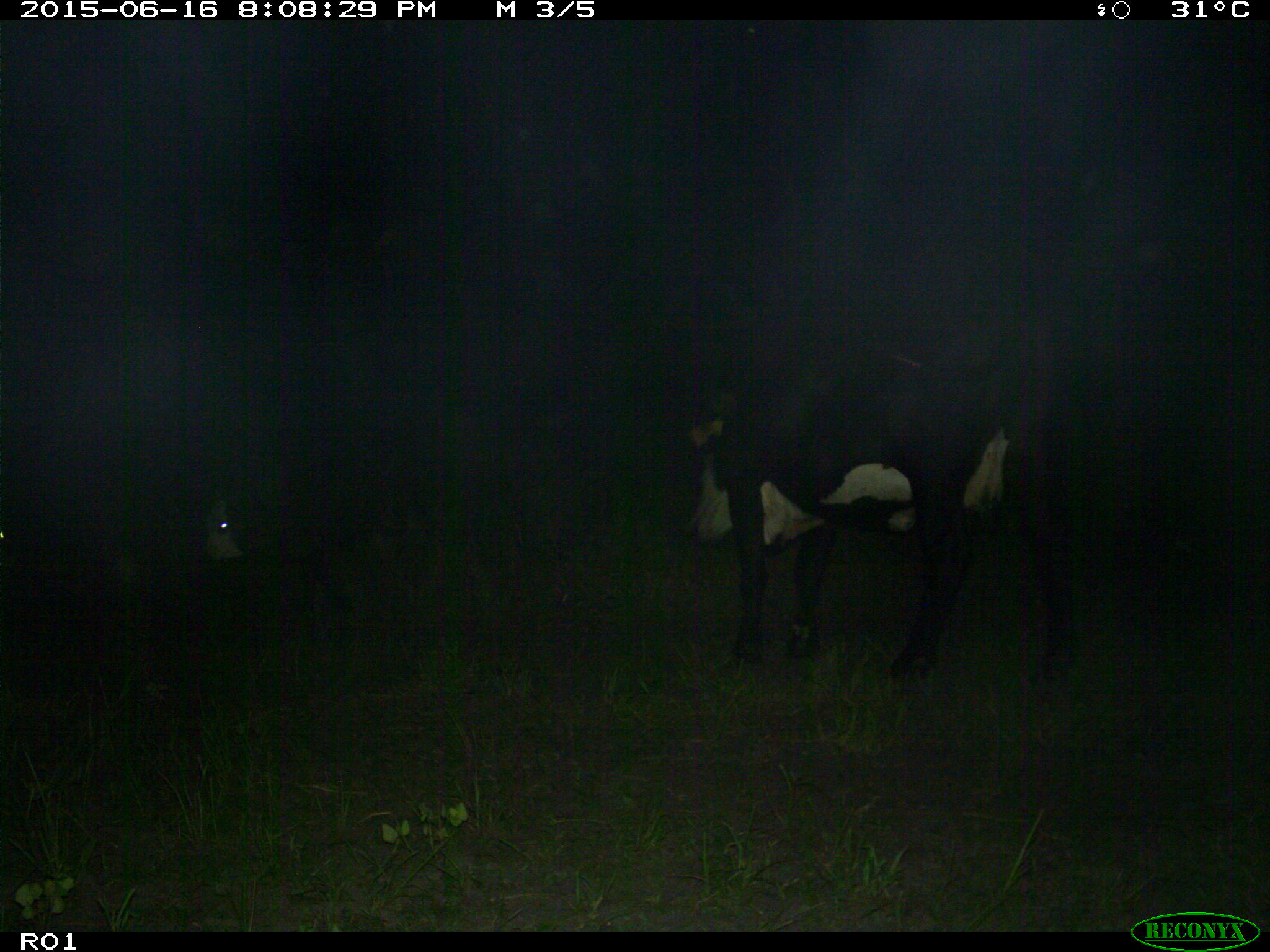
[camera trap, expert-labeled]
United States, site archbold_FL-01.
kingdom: Animalia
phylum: Chordata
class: Mammalia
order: Artiodactyla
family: Bovidae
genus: Bos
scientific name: Bos taurus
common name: domestic cow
Bos taurus (domestic cow).